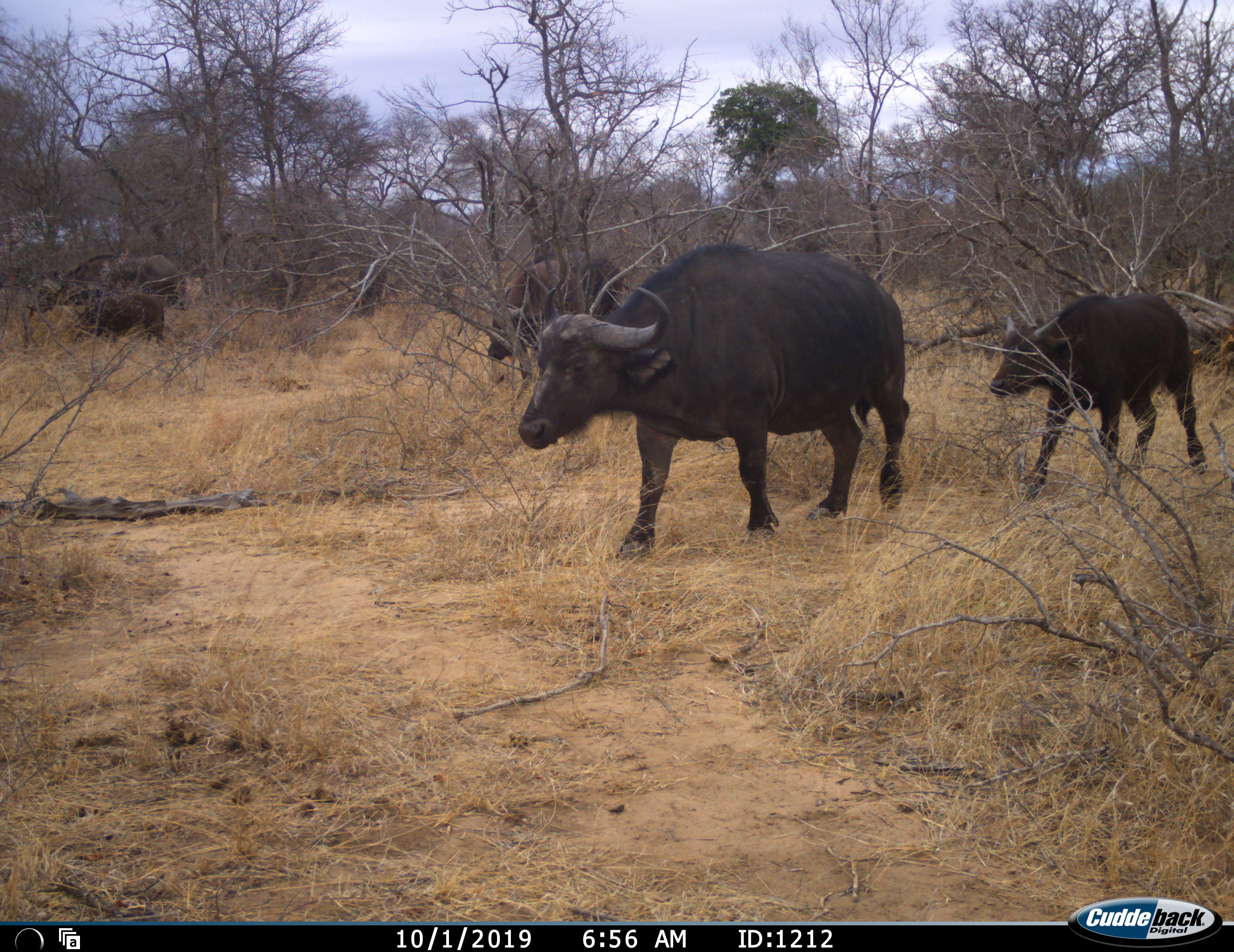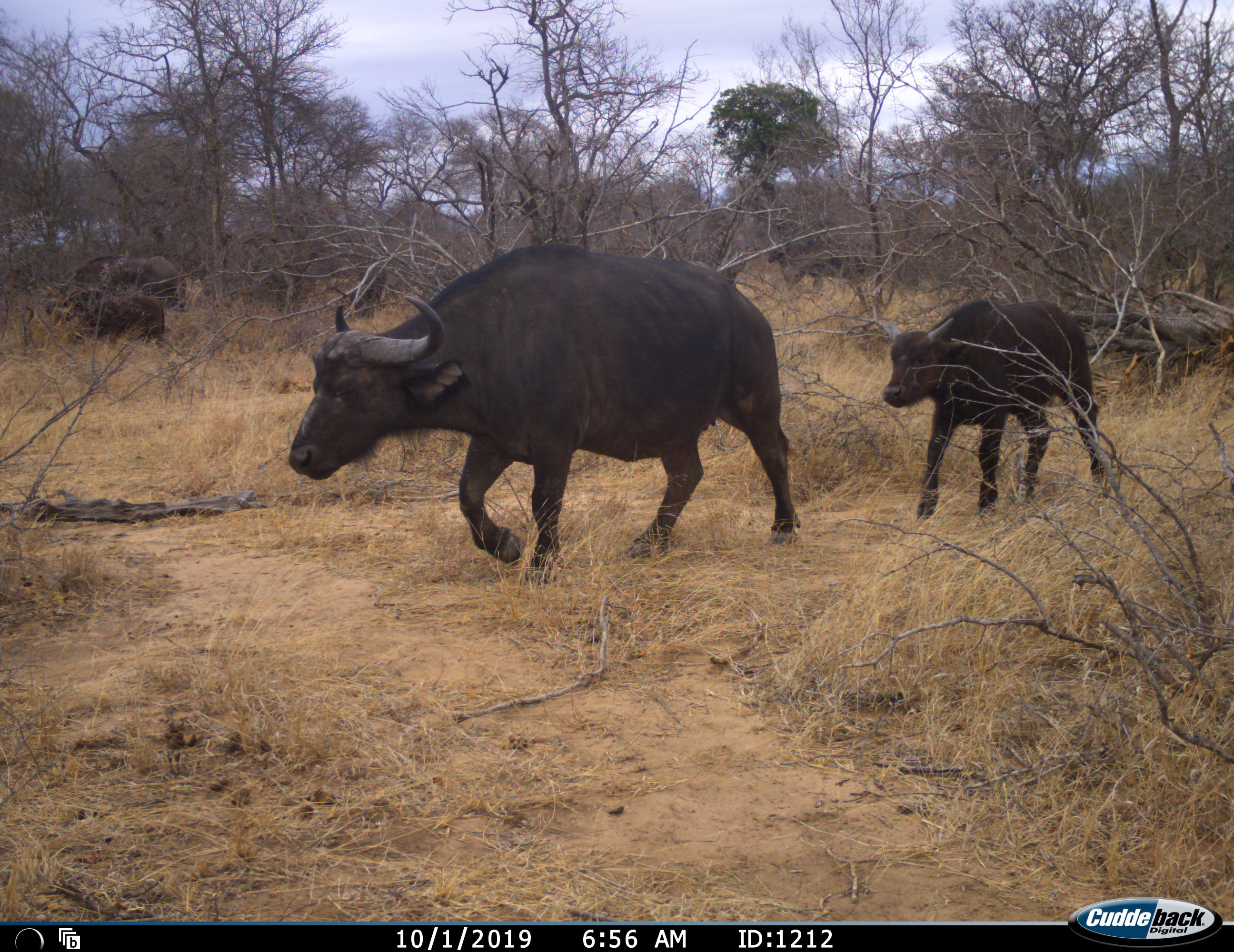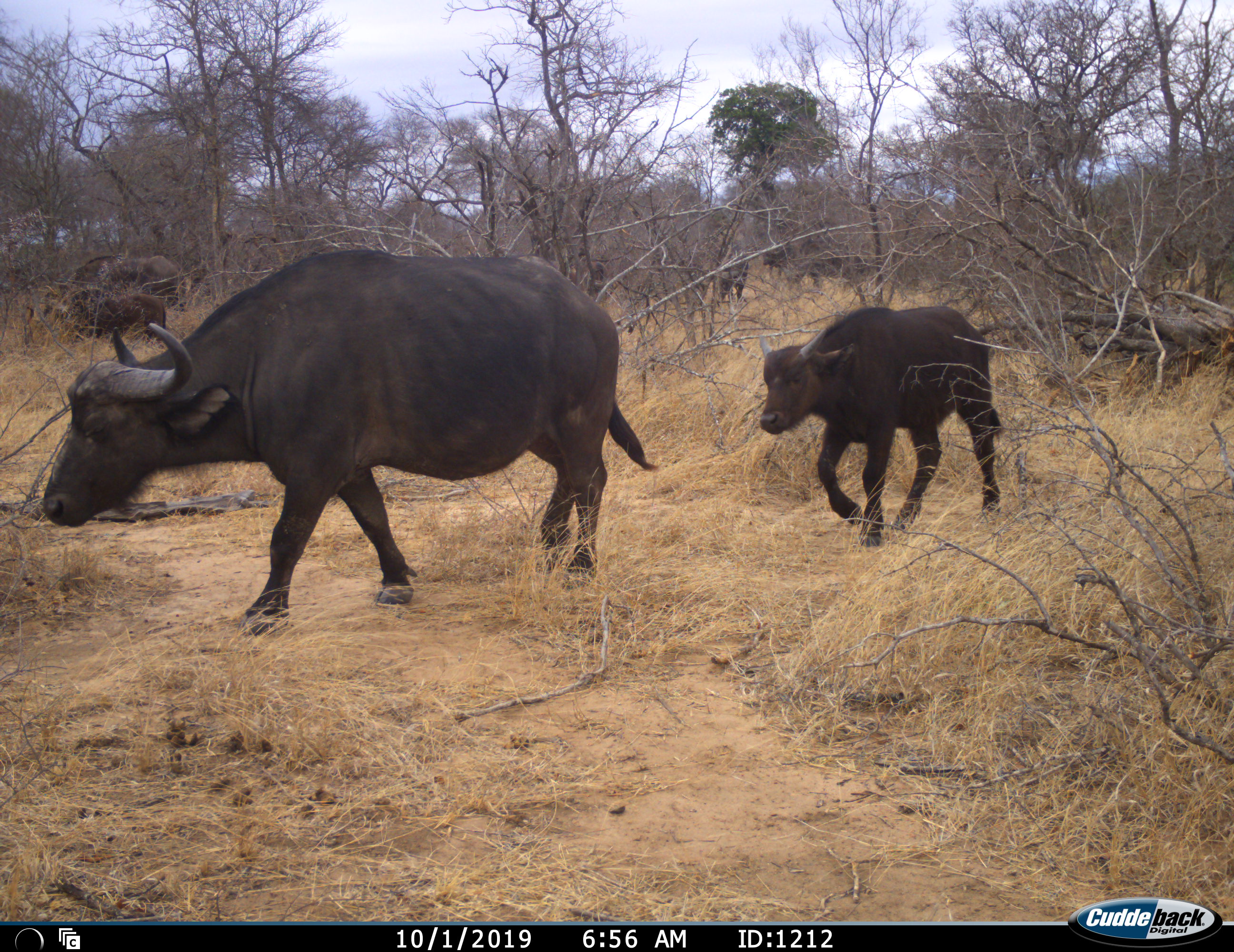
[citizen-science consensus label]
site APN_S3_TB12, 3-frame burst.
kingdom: Animalia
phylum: Chordata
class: Mammalia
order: Artiodactyla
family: Bovidae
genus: Syncerus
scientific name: Syncerus caffer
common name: african buffalo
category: buffalo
Buffalo (african buffalo) (Syncerus caffer), count 5. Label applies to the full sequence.